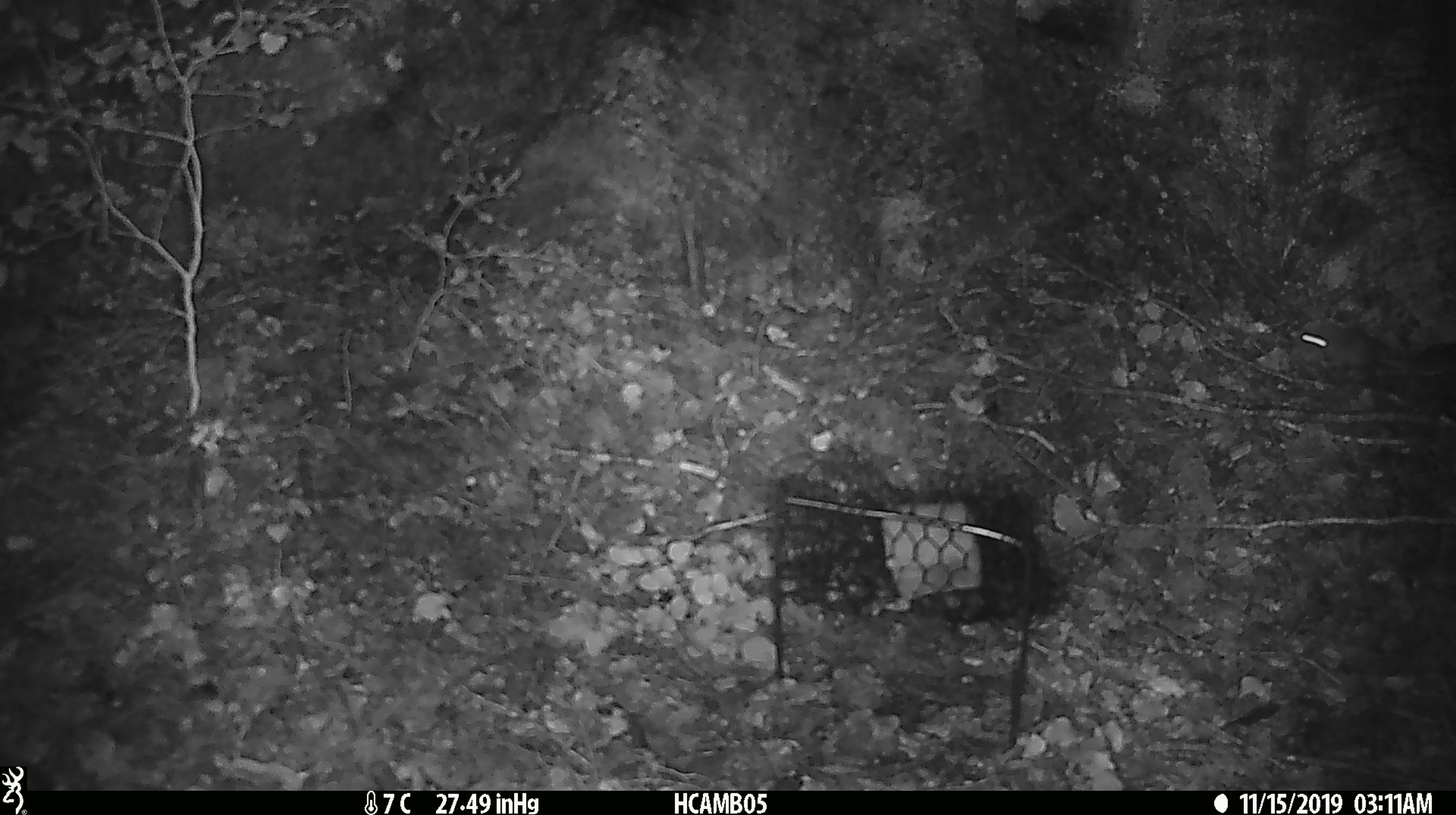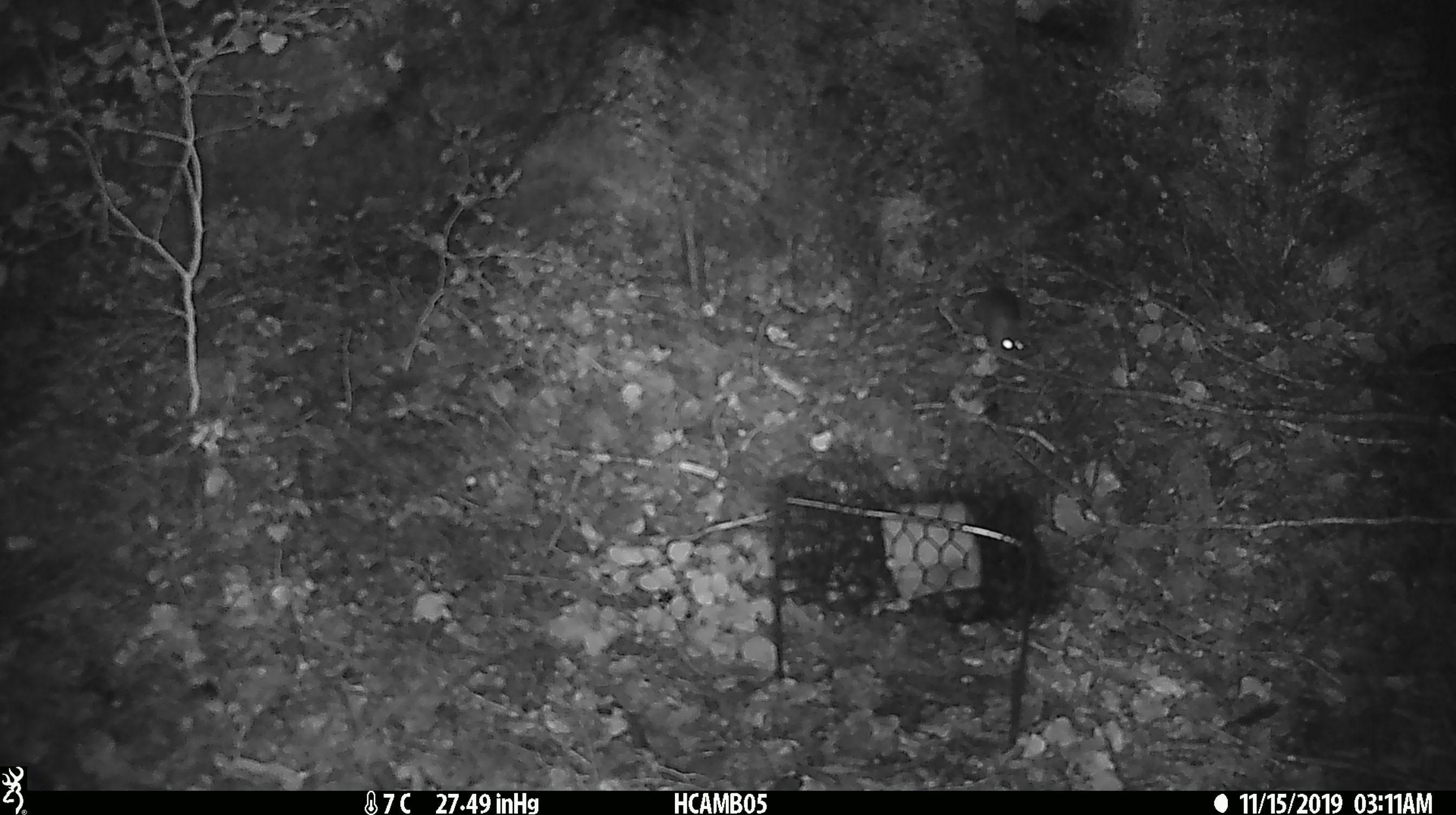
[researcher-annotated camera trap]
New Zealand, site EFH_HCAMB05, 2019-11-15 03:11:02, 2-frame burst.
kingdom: Animalia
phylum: Chordata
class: Mammalia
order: Rodentia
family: Muridae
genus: Mus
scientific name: Mus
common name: mouse